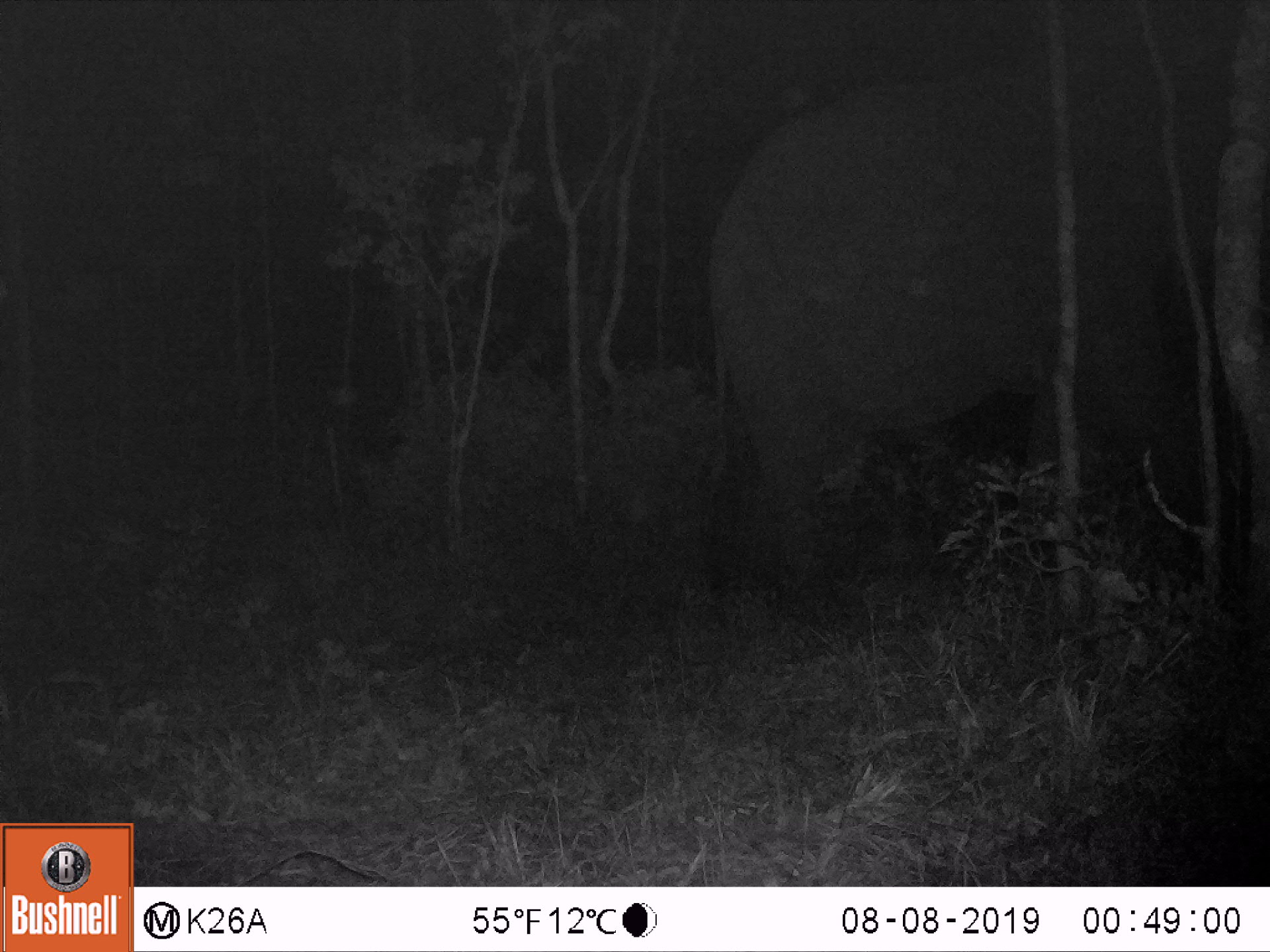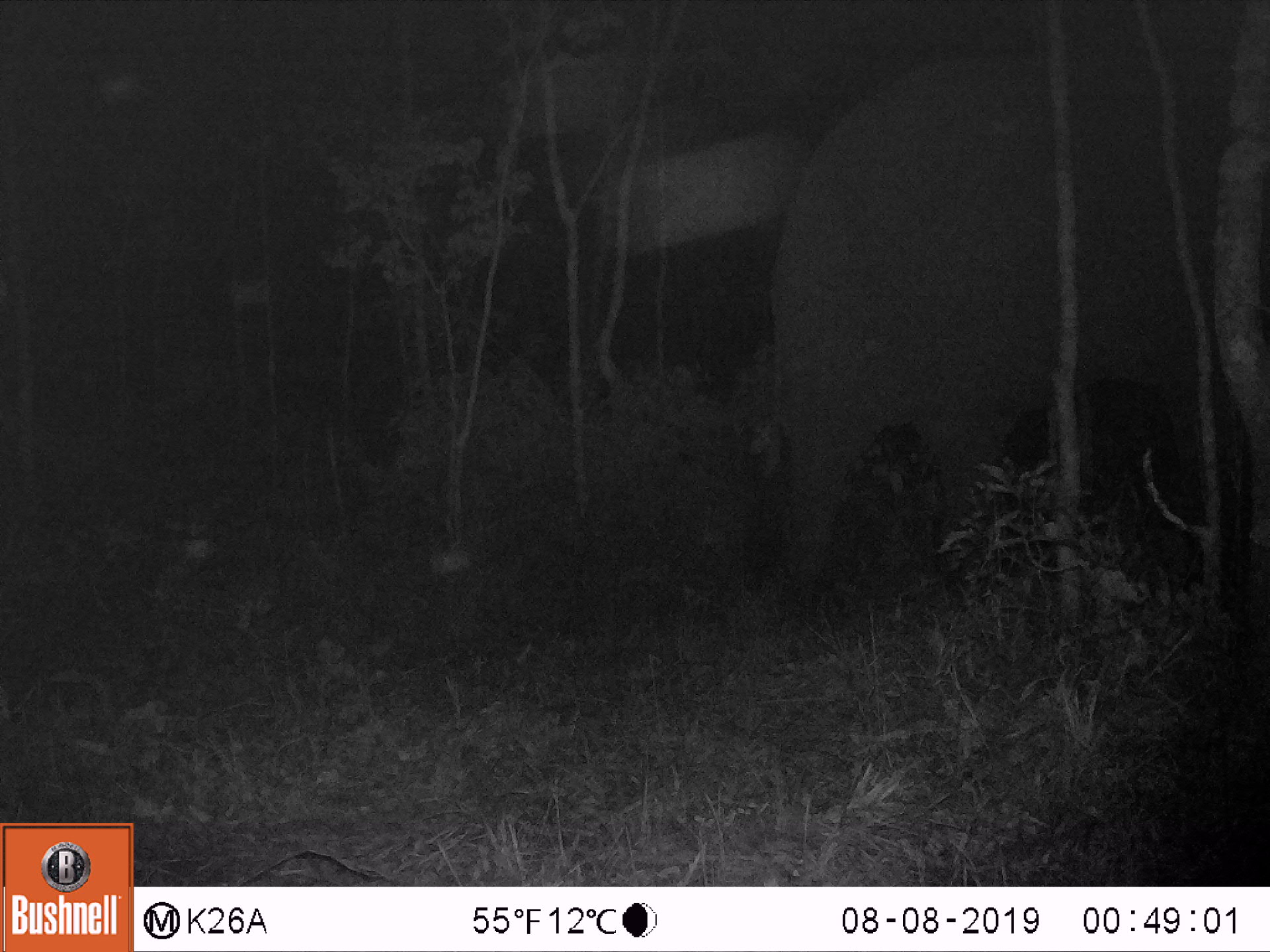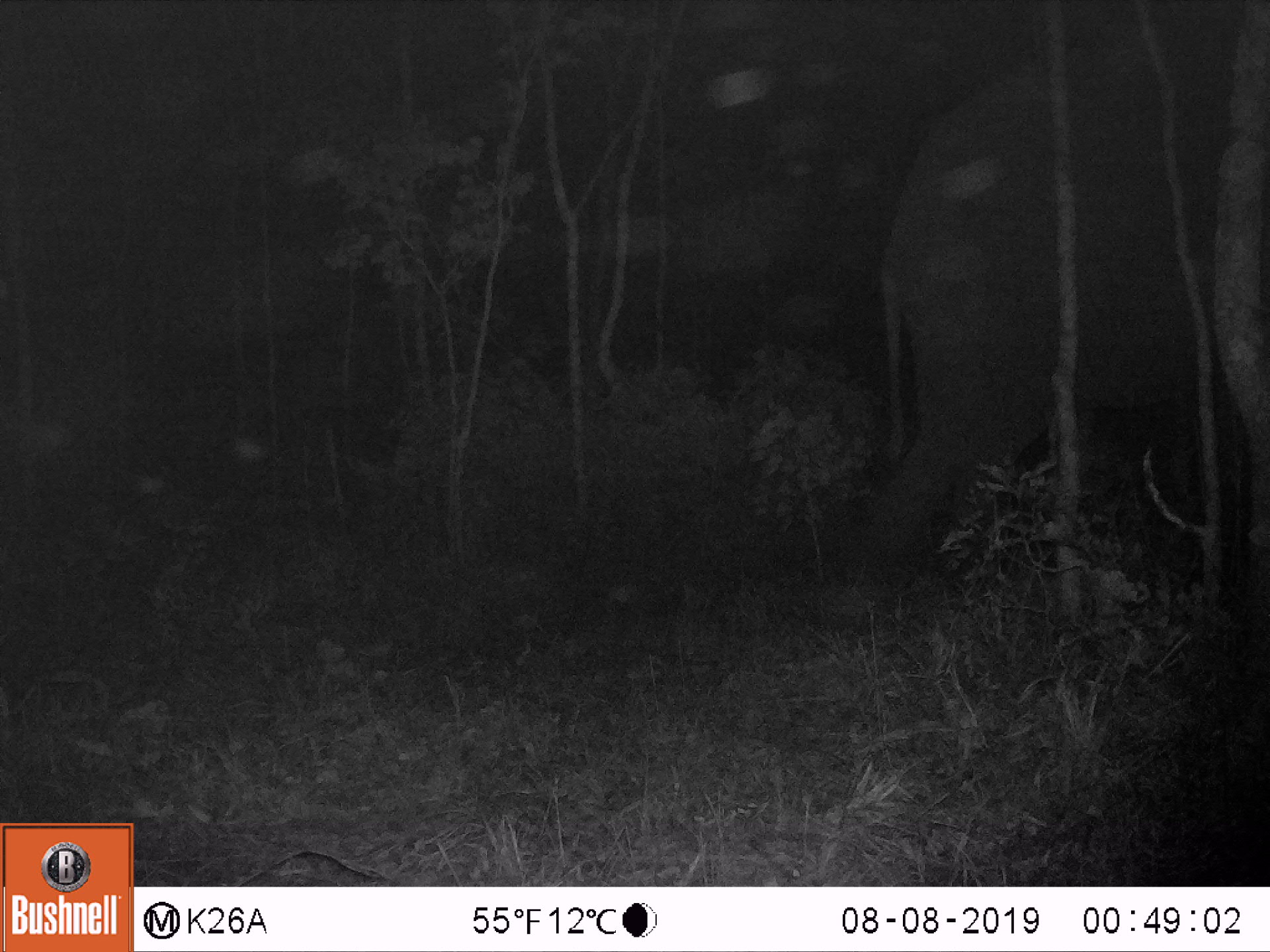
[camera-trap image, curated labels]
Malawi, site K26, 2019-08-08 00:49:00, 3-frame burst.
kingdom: Animalia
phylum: Chordata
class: Mammalia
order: Proboscidea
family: Elephantidae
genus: Loxodonta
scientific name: Loxodonta africana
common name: african savanna elephant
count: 1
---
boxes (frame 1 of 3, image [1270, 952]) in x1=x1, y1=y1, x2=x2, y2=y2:
african savanna elephant: x1=705, y1=2, x2=1244, y2=639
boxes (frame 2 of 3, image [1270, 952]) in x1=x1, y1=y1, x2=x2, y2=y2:
african savanna elephant: x1=763, y1=16, x2=1247, y2=599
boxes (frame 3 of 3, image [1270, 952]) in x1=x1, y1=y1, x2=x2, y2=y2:
african savanna elephant: x1=853, y1=14, x2=1253, y2=603